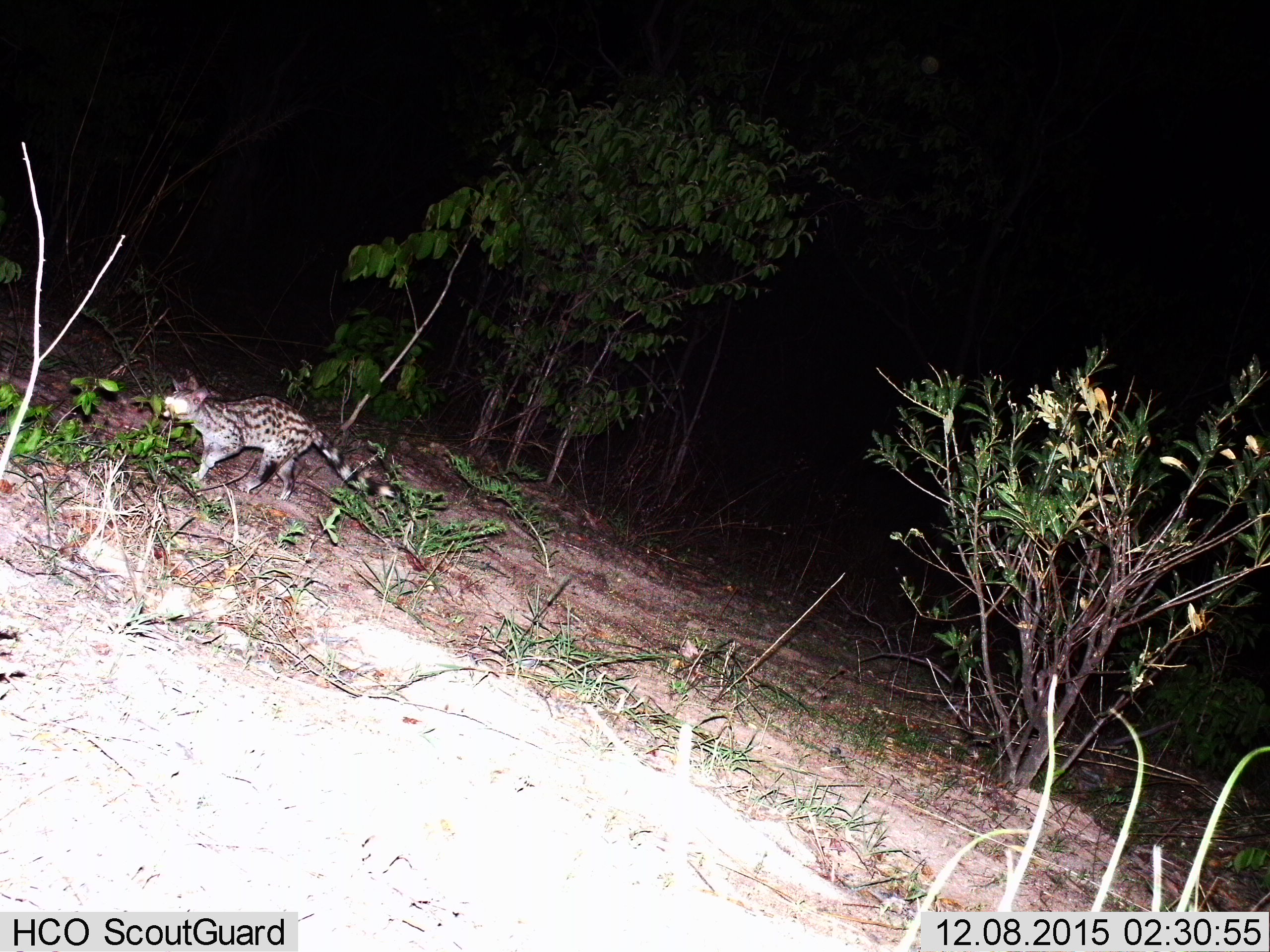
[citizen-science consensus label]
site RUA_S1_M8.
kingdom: Animalia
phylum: Chordata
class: Mammalia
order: Carnivora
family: Viverridae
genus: Genetta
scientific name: Genetta genetta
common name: small-spotted genet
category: genetcommonsmallspotted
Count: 1.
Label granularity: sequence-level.